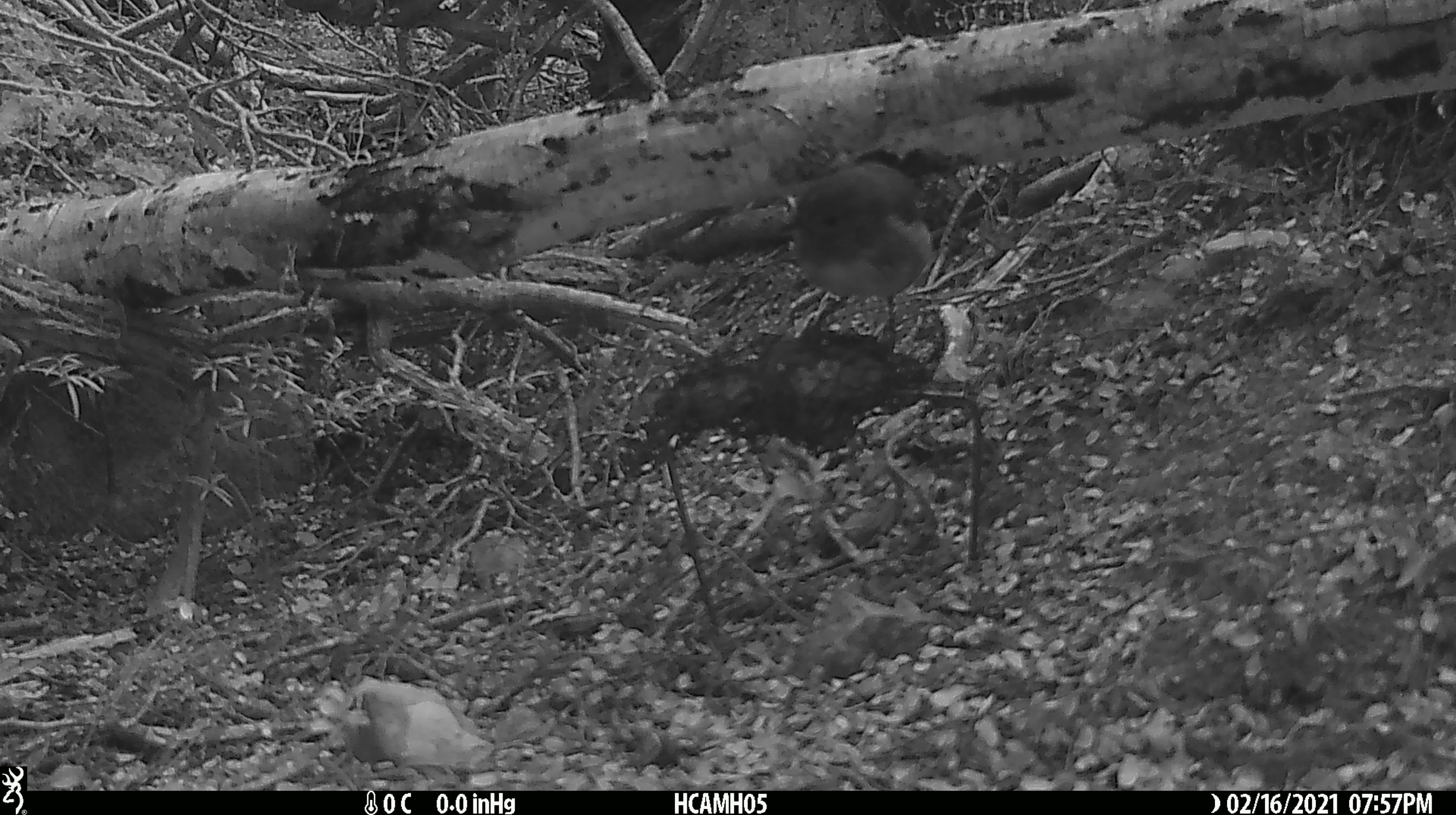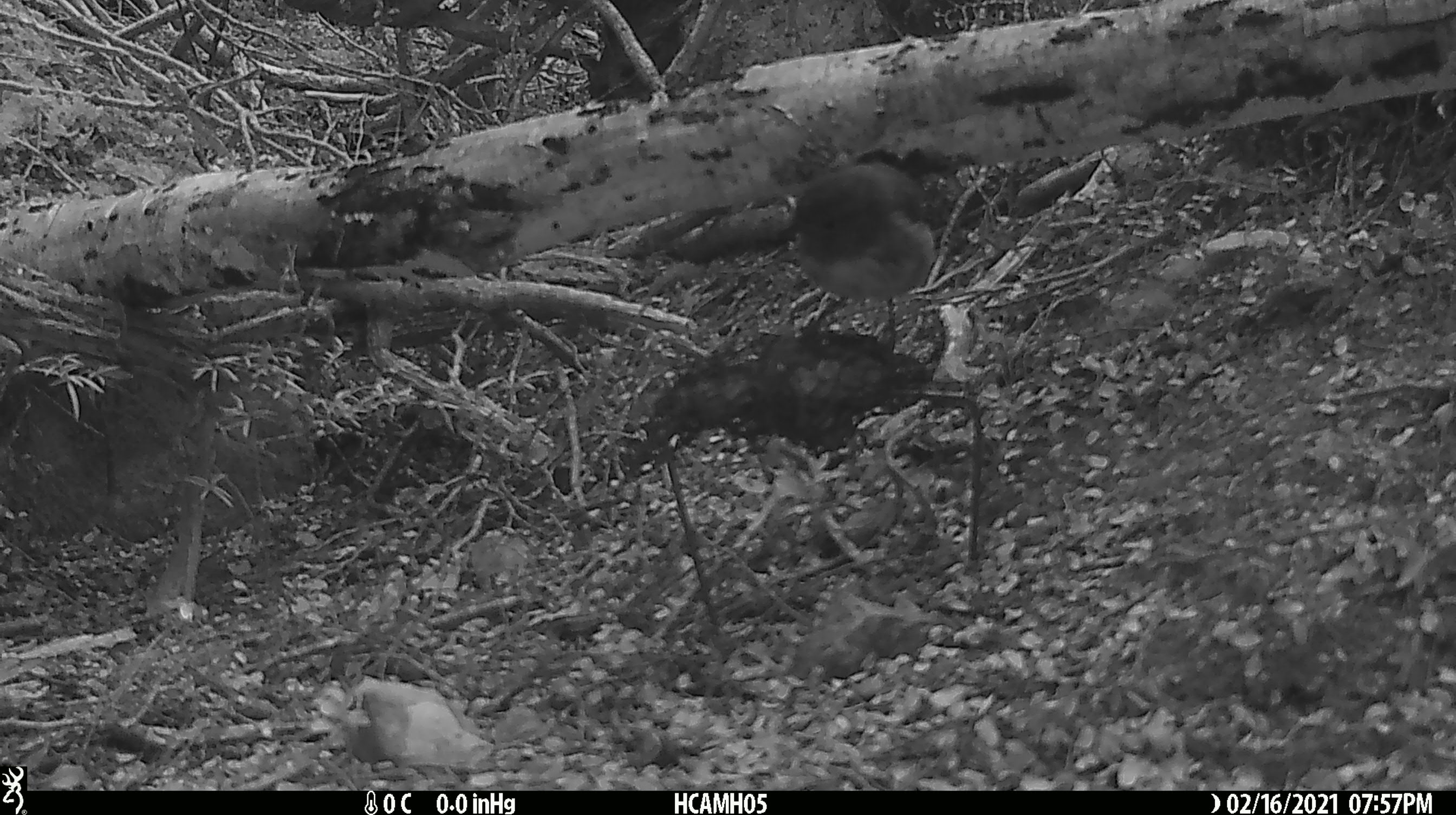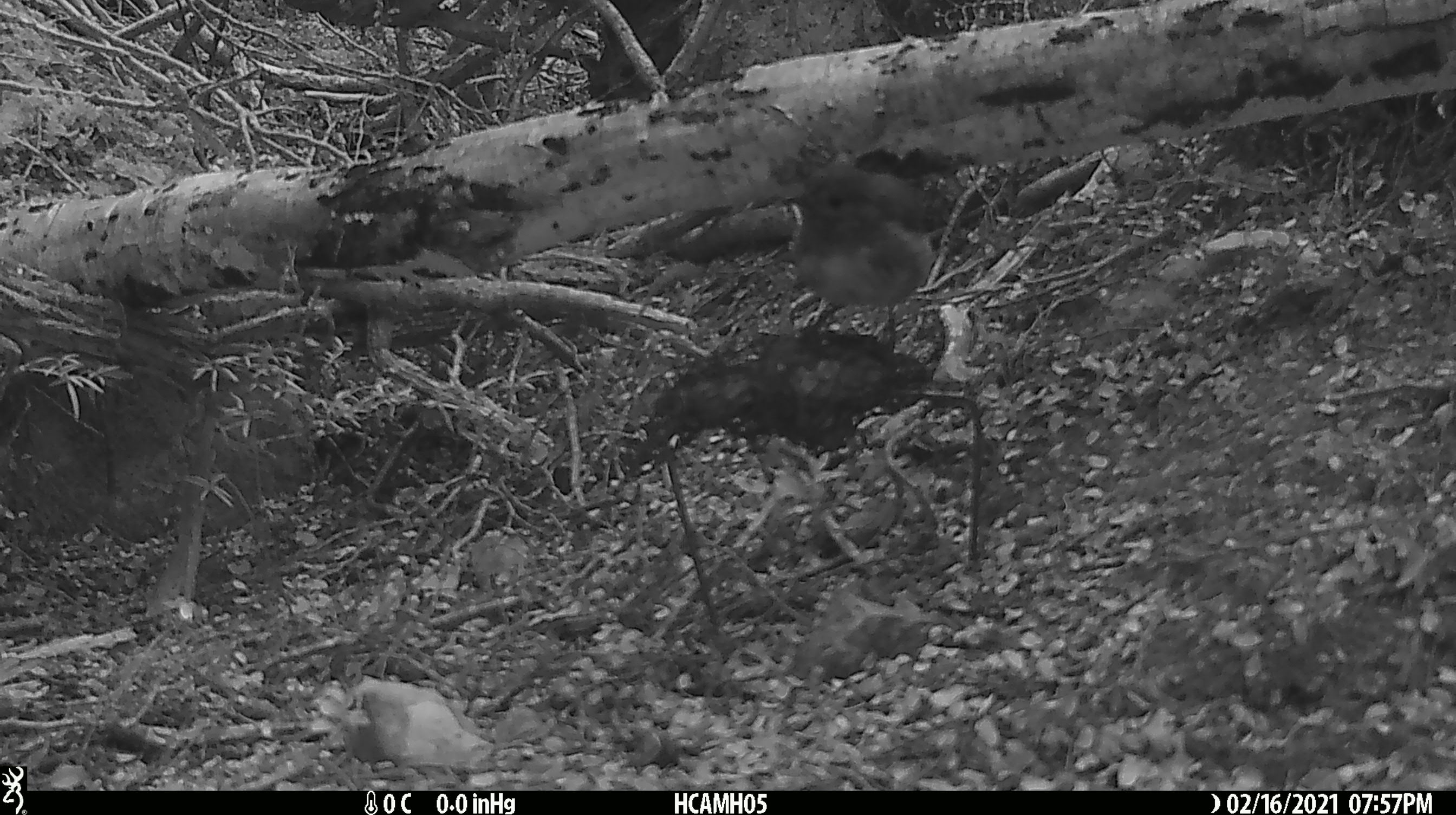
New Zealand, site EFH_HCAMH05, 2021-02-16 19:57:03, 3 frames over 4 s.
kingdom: Animalia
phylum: Chordata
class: Aves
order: Passeriformes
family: Petroicidae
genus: Petroica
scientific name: Petroica australis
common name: new zealand robin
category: robin